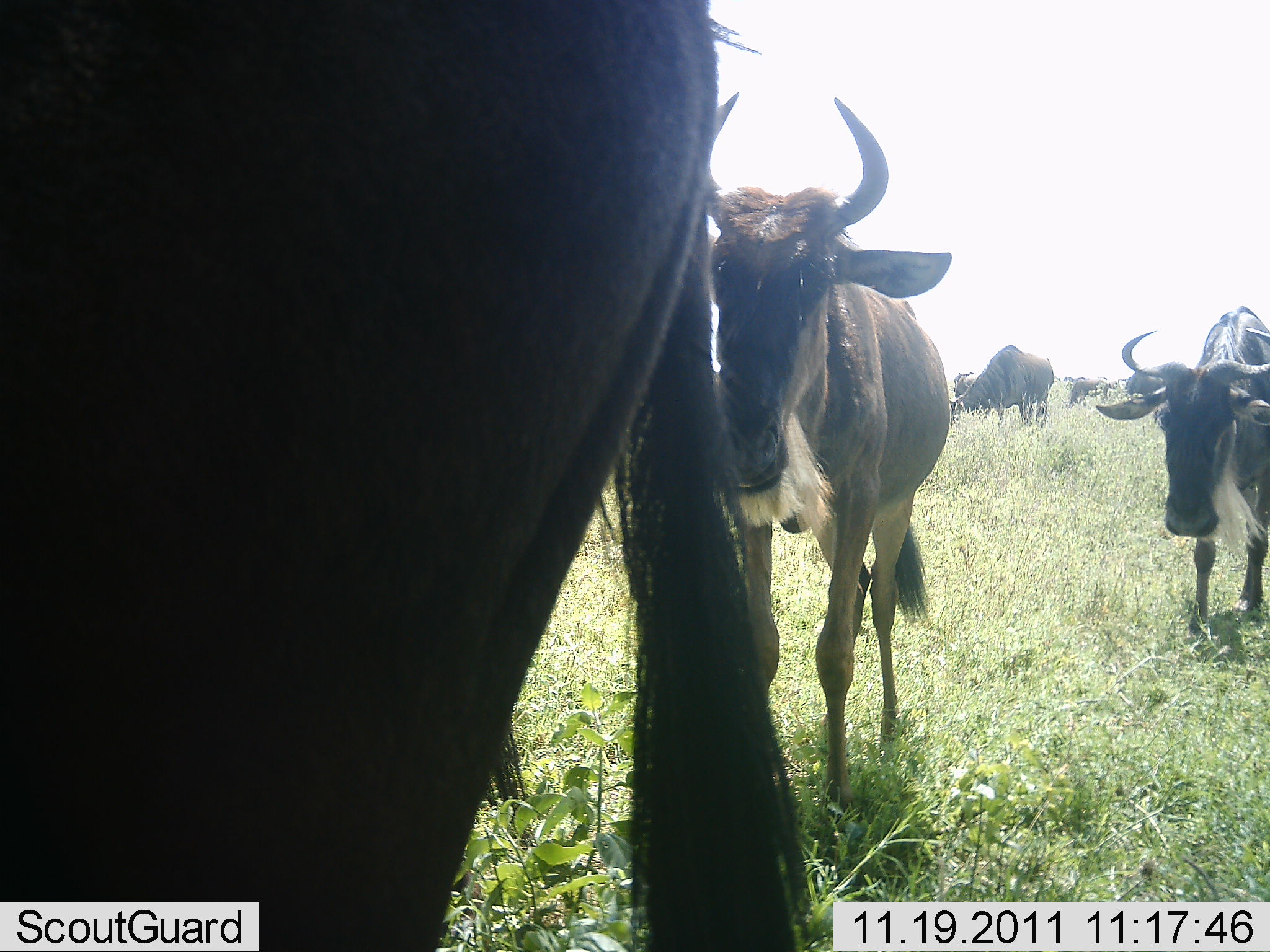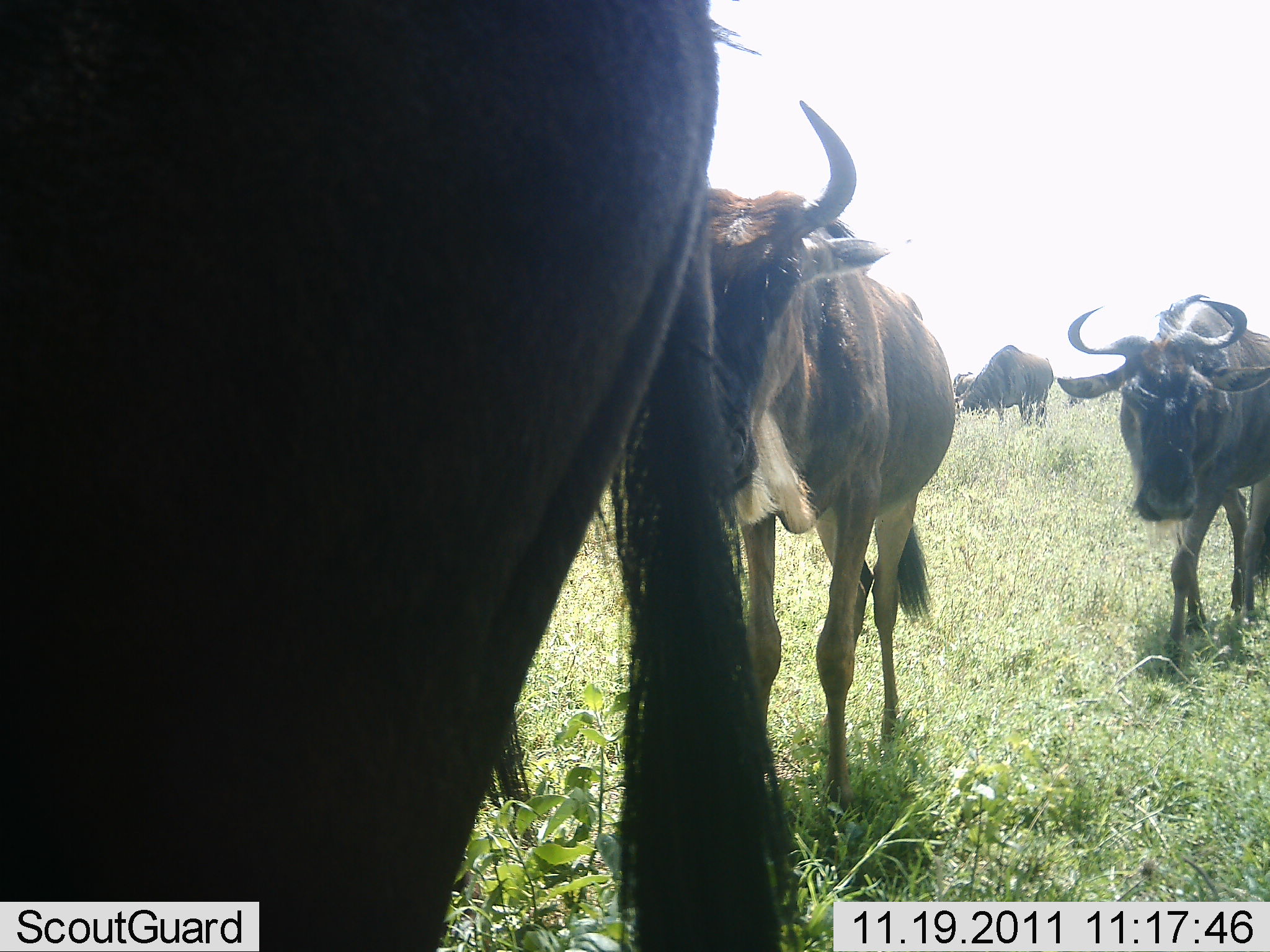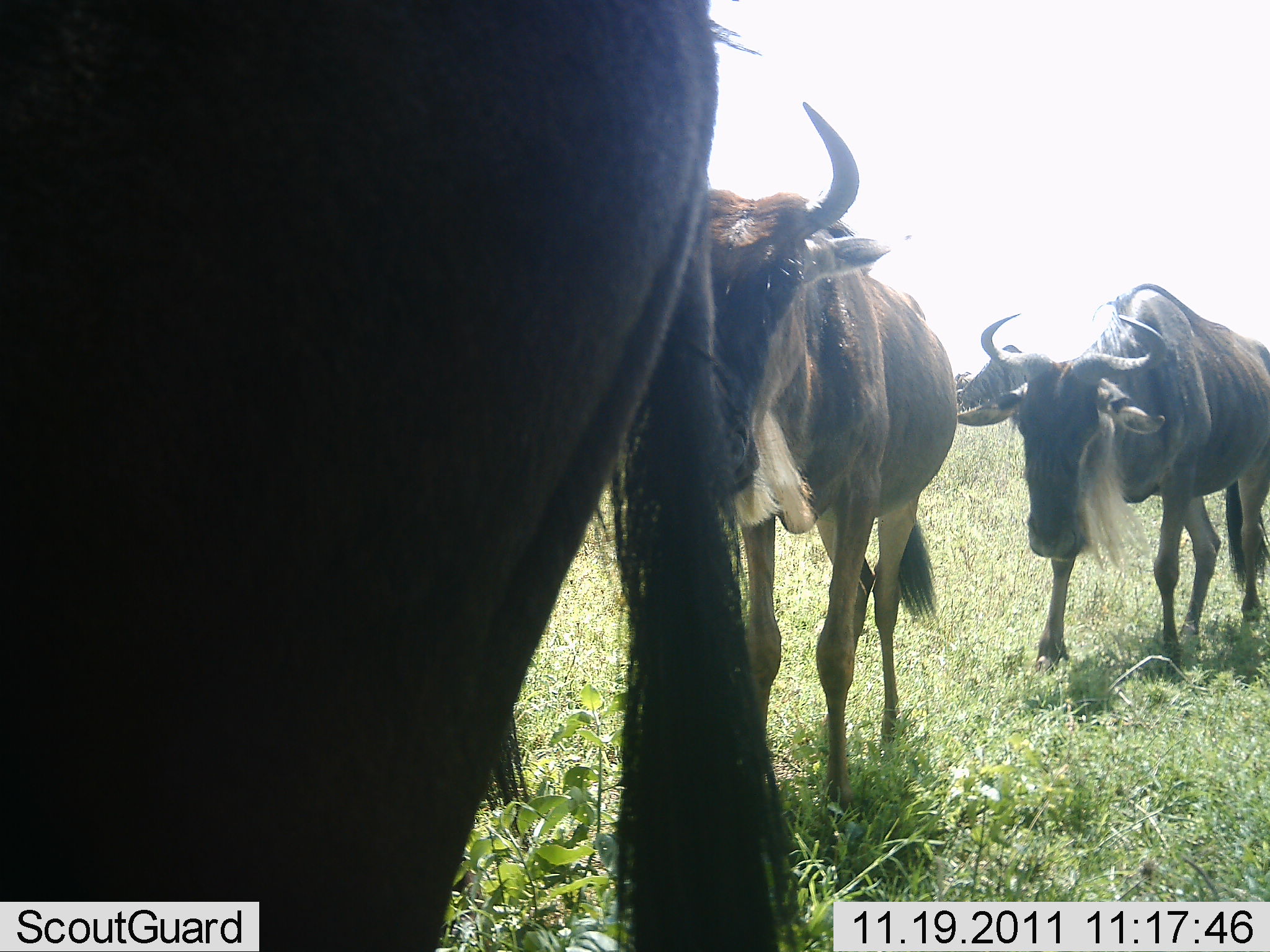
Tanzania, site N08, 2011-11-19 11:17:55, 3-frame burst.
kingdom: Animalia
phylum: Chordata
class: Mammalia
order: Artiodactyla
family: Bovidae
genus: Connochaetes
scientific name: Connochaetes taurinus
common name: blue wildebeest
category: wildebeest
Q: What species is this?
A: Wildebeest (blue wildebeest) (Connochaetes taurinus).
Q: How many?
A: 4.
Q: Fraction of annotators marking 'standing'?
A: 73%.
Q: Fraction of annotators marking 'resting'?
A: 0%.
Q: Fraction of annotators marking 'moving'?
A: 64%.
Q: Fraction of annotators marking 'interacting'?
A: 0%.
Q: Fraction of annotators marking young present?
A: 0%.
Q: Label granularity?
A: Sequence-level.